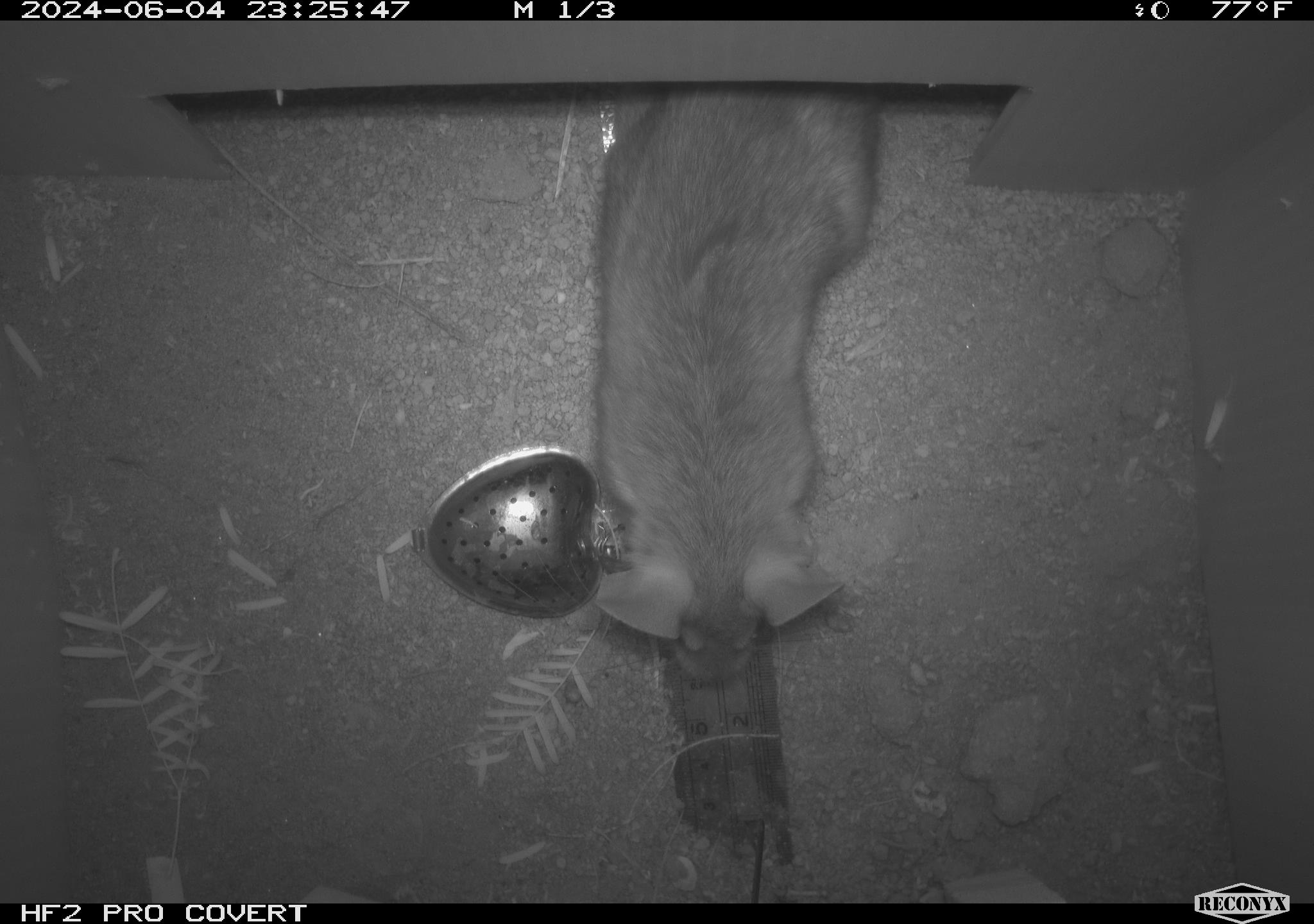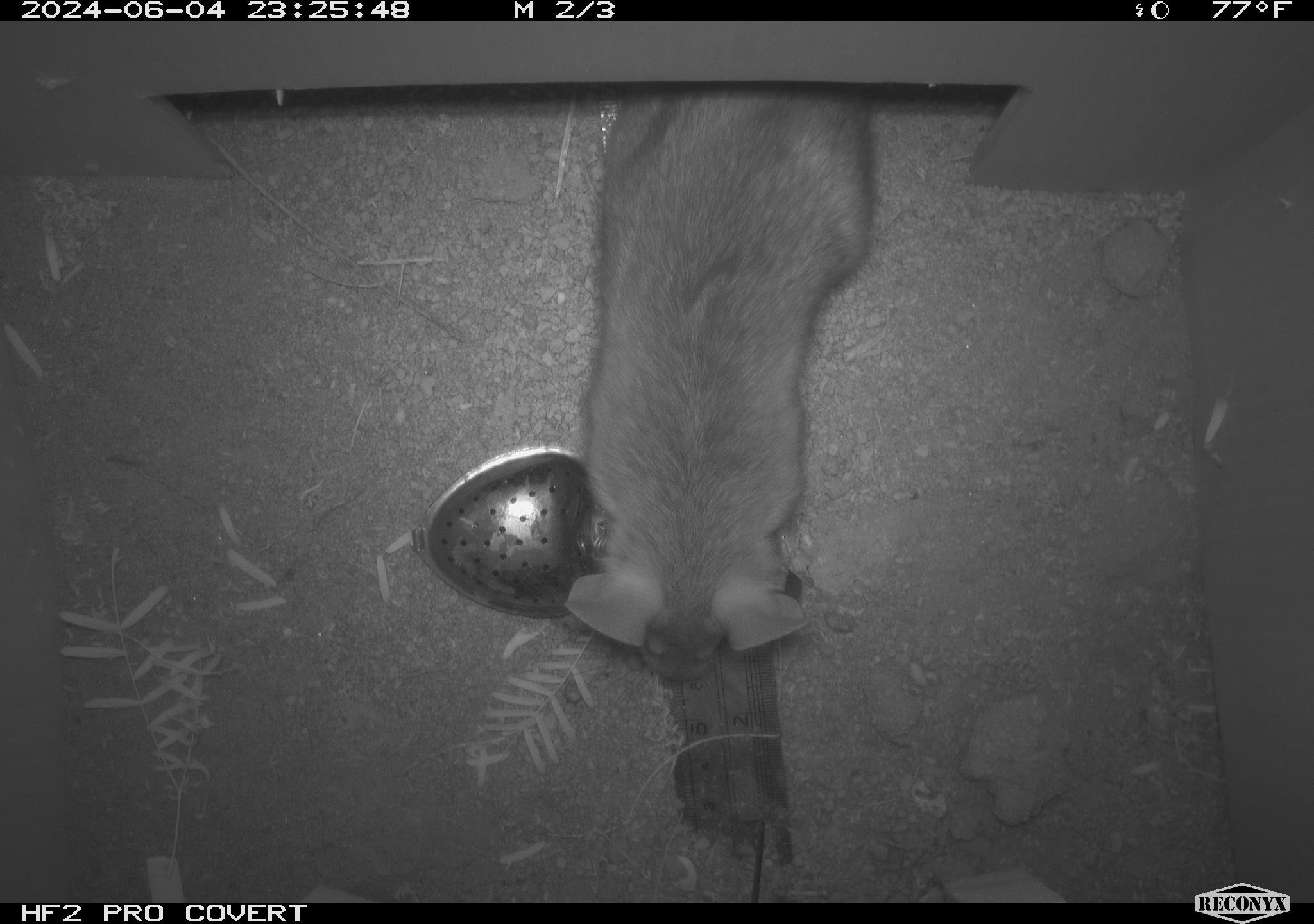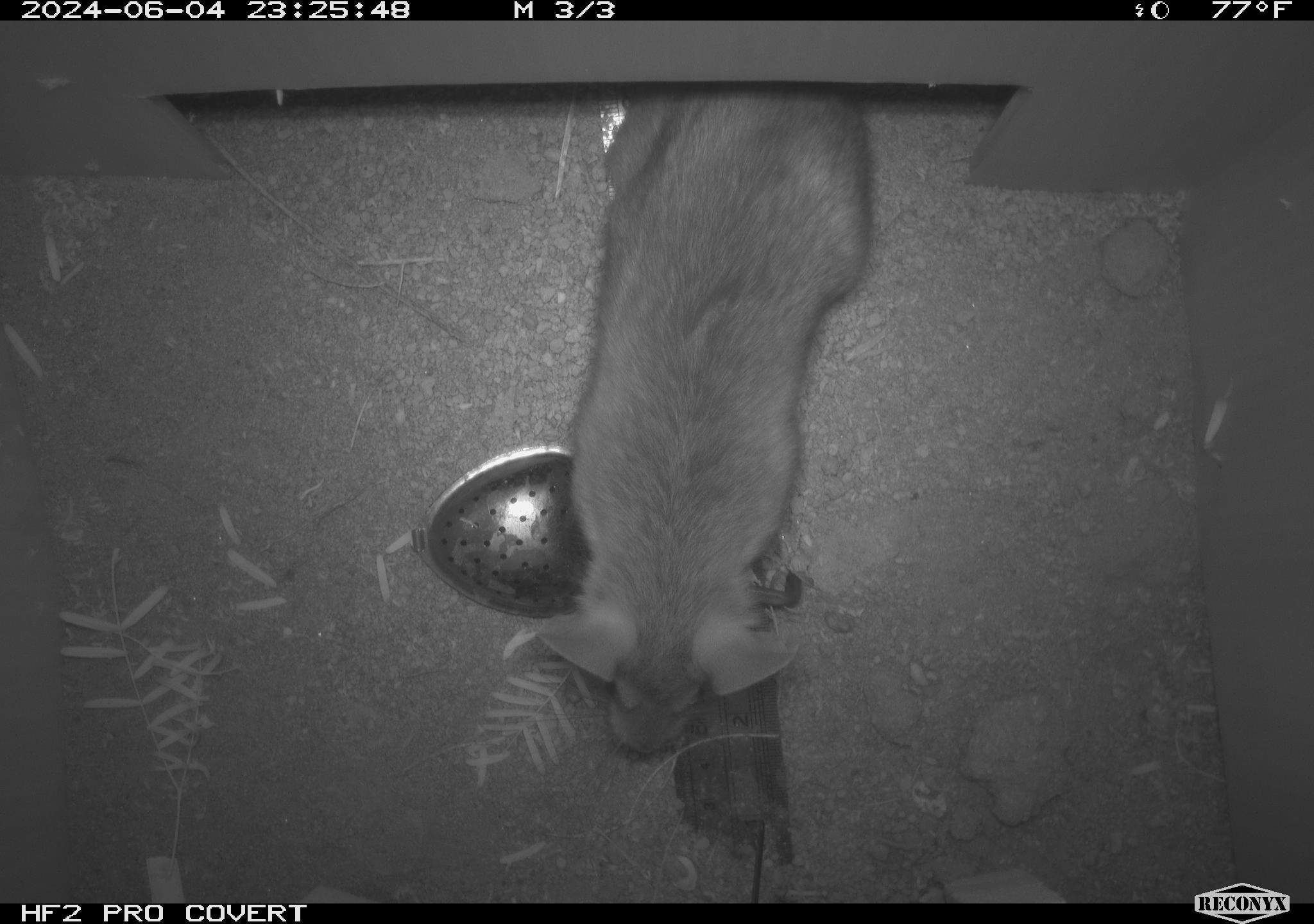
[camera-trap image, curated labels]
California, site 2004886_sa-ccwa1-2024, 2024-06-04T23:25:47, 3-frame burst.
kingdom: Animalia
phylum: Chordata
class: Mammalia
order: Rodentia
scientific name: Rodentia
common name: woodrat or rat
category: woodrat or rat species